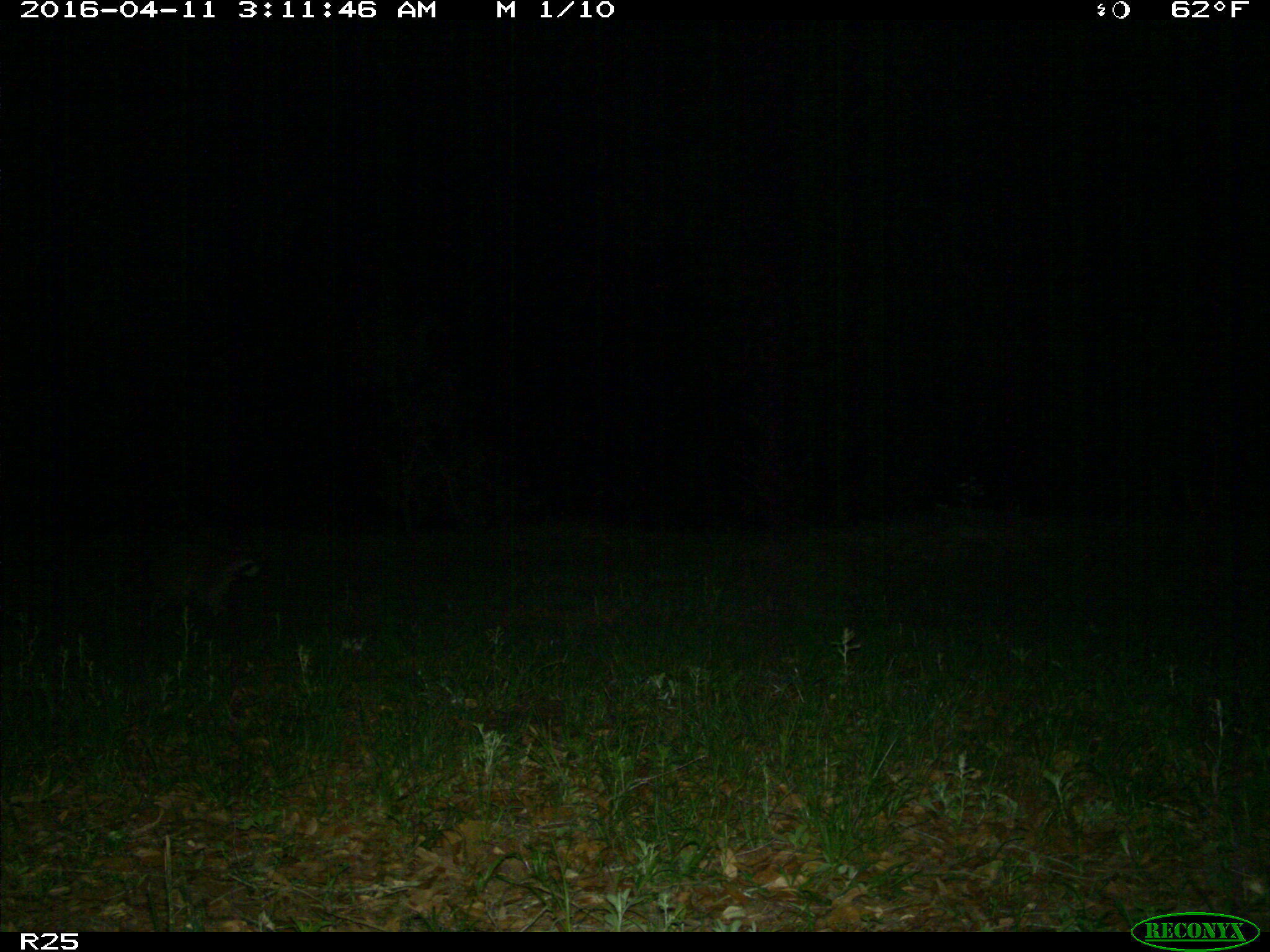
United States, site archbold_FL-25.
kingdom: Animalia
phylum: Chordata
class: Mammalia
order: Carnivora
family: Procyonidae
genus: Procyon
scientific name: Procyon lotor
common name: common raccoon